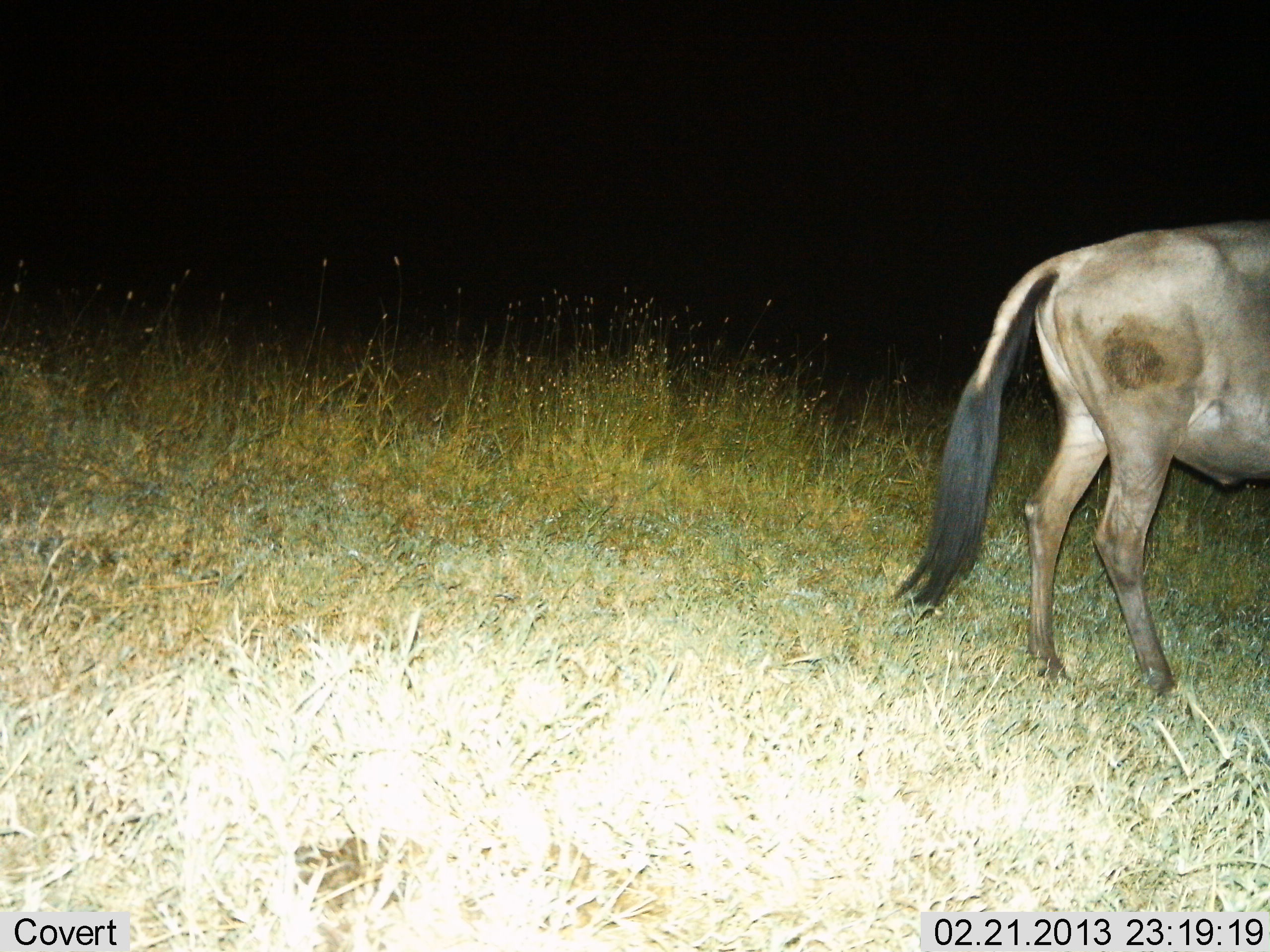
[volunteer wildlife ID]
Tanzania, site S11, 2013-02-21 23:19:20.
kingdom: Animalia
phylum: Chordata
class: Mammalia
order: Artiodactyla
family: Bovidae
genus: Connochaetes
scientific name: Connochaetes taurinus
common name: blue wildebeest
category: wildebeest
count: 1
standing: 85%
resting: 0%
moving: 15%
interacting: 0%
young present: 0%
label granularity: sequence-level